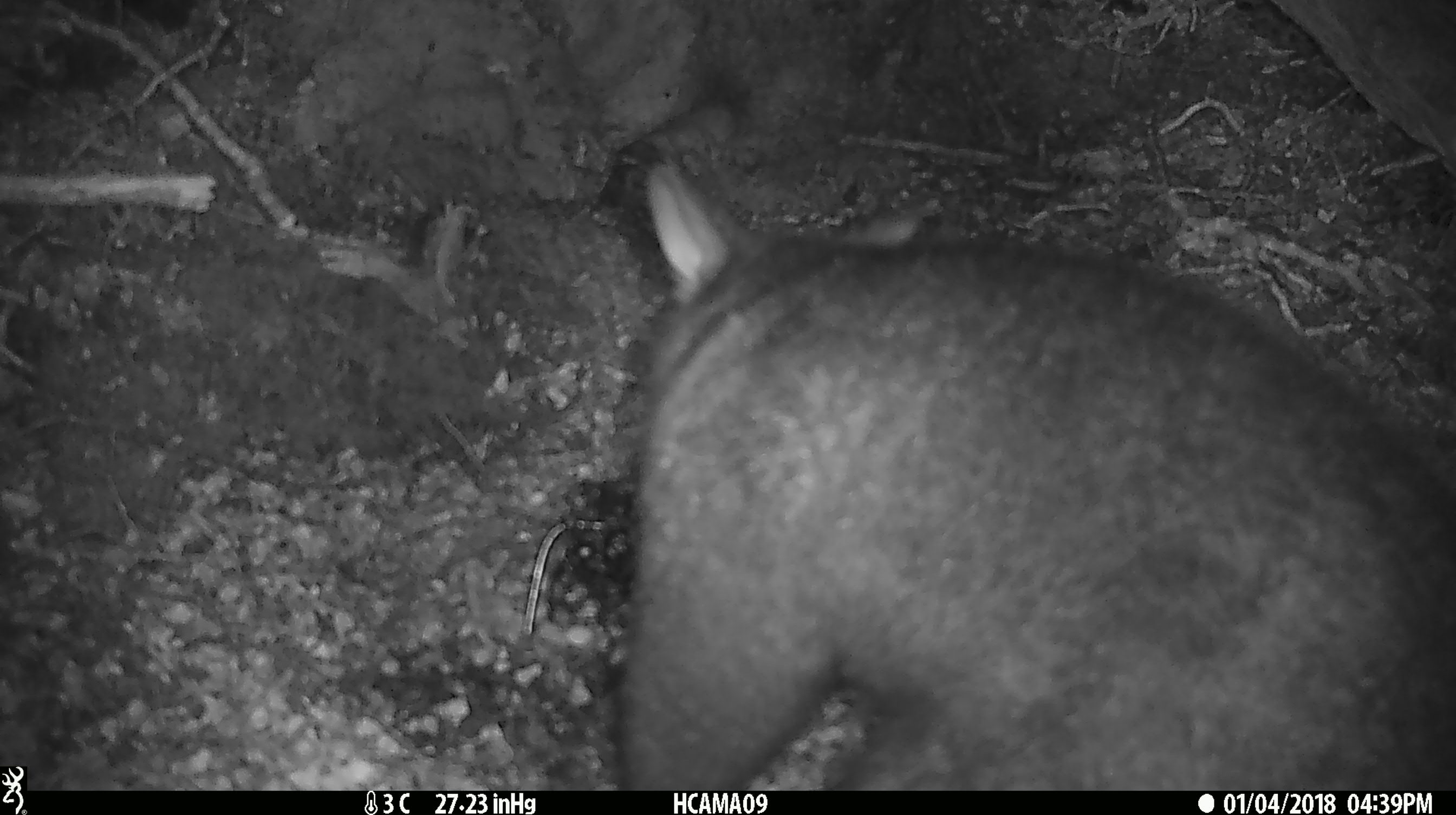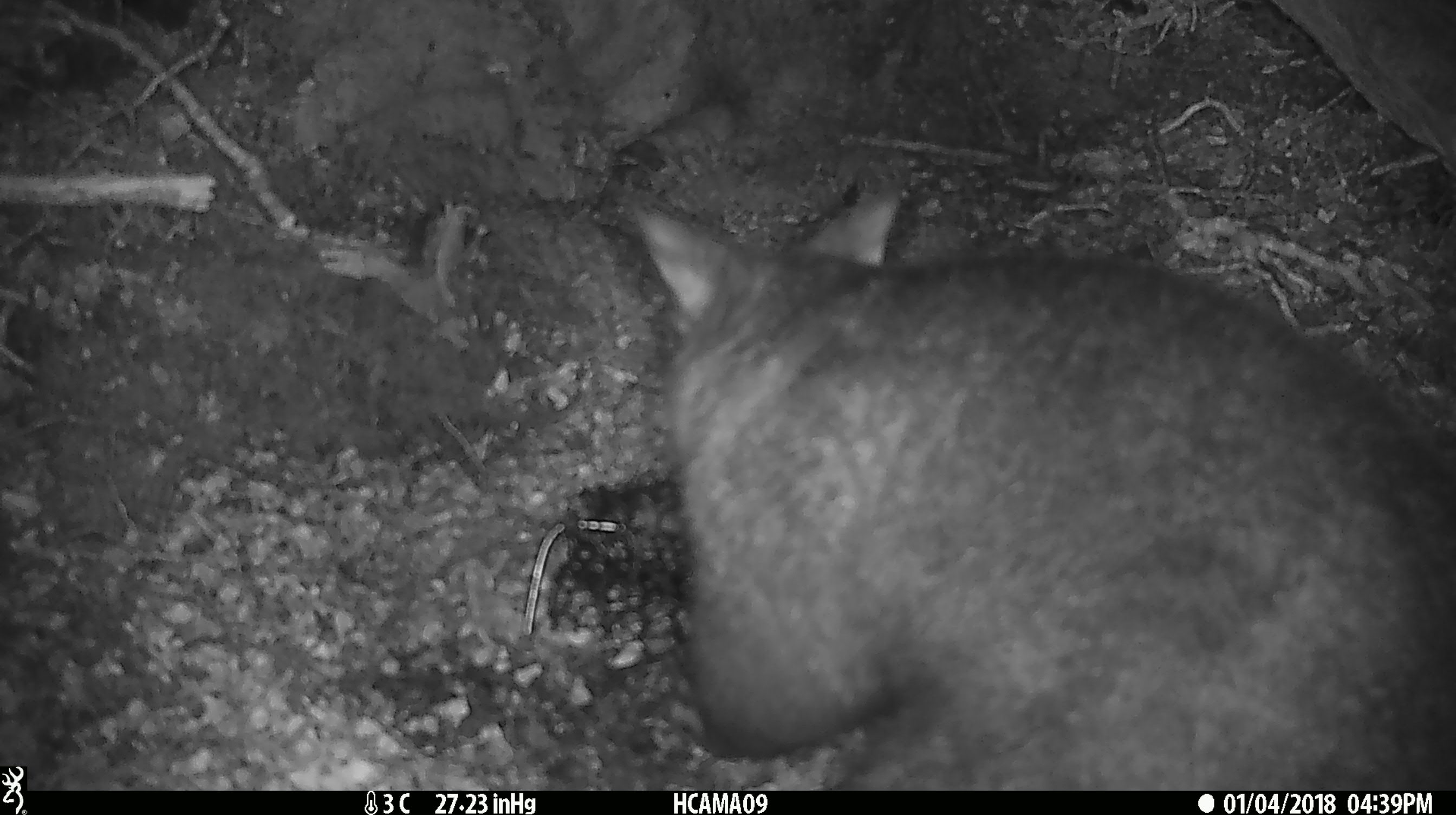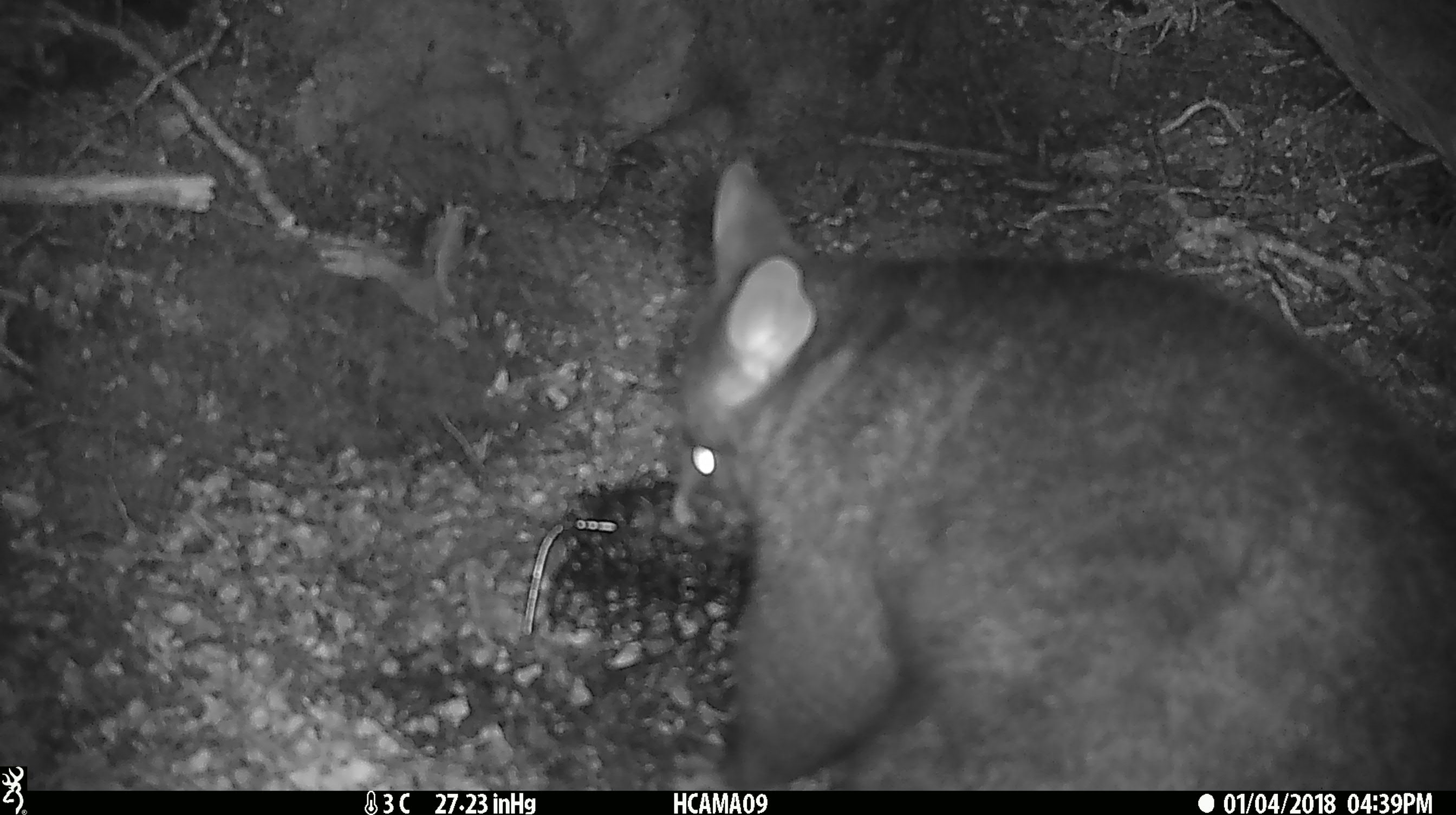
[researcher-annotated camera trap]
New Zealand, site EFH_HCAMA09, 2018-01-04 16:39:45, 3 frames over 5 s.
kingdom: Animalia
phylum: Chordata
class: Mammalia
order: Diprotodontia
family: Phalangeridae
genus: Trichosurus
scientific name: Trichosurus vulpecula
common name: common brushtail possum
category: possum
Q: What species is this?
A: Possum (common brushtail possum) (Trichosurus vulpecula).